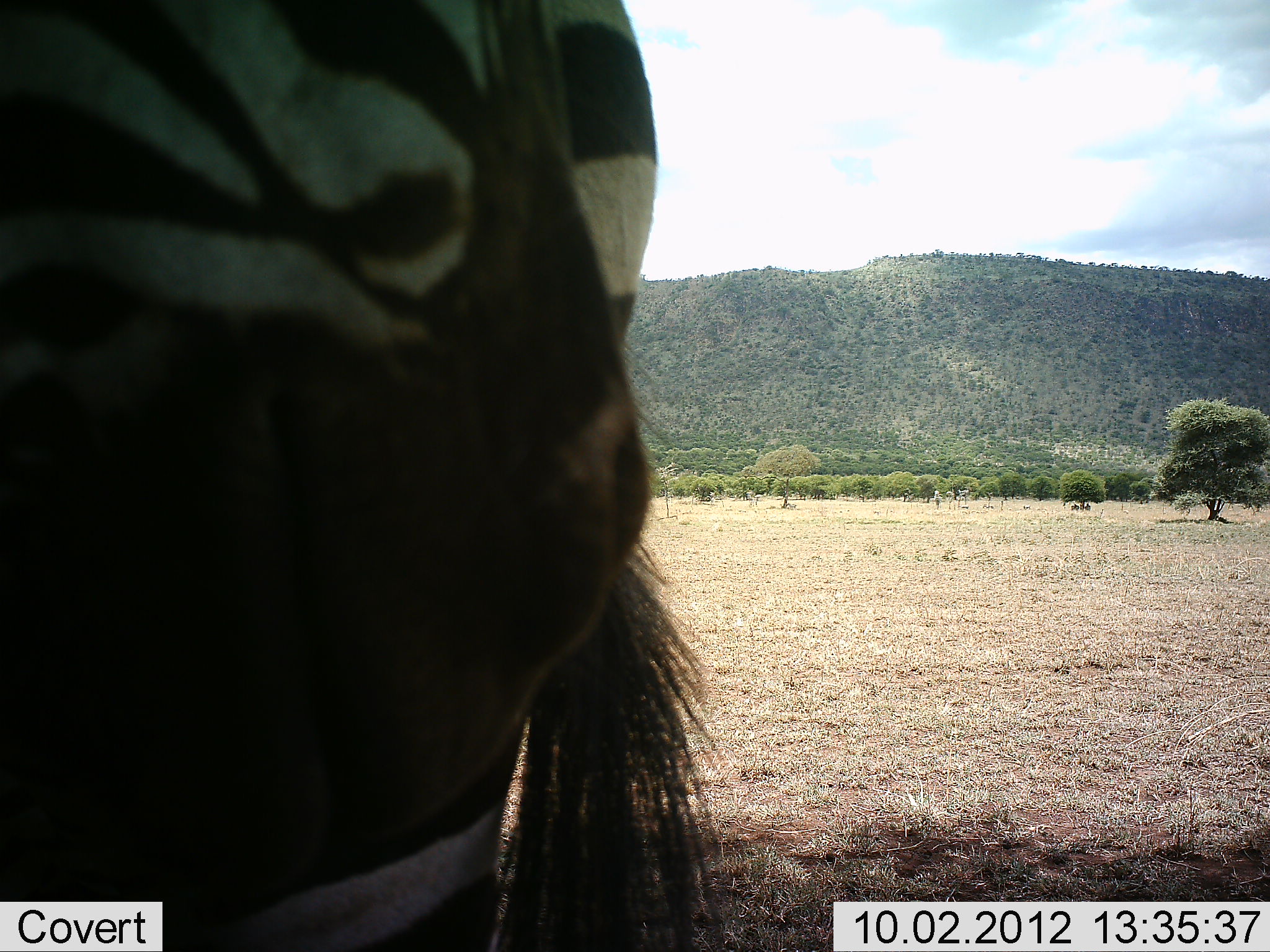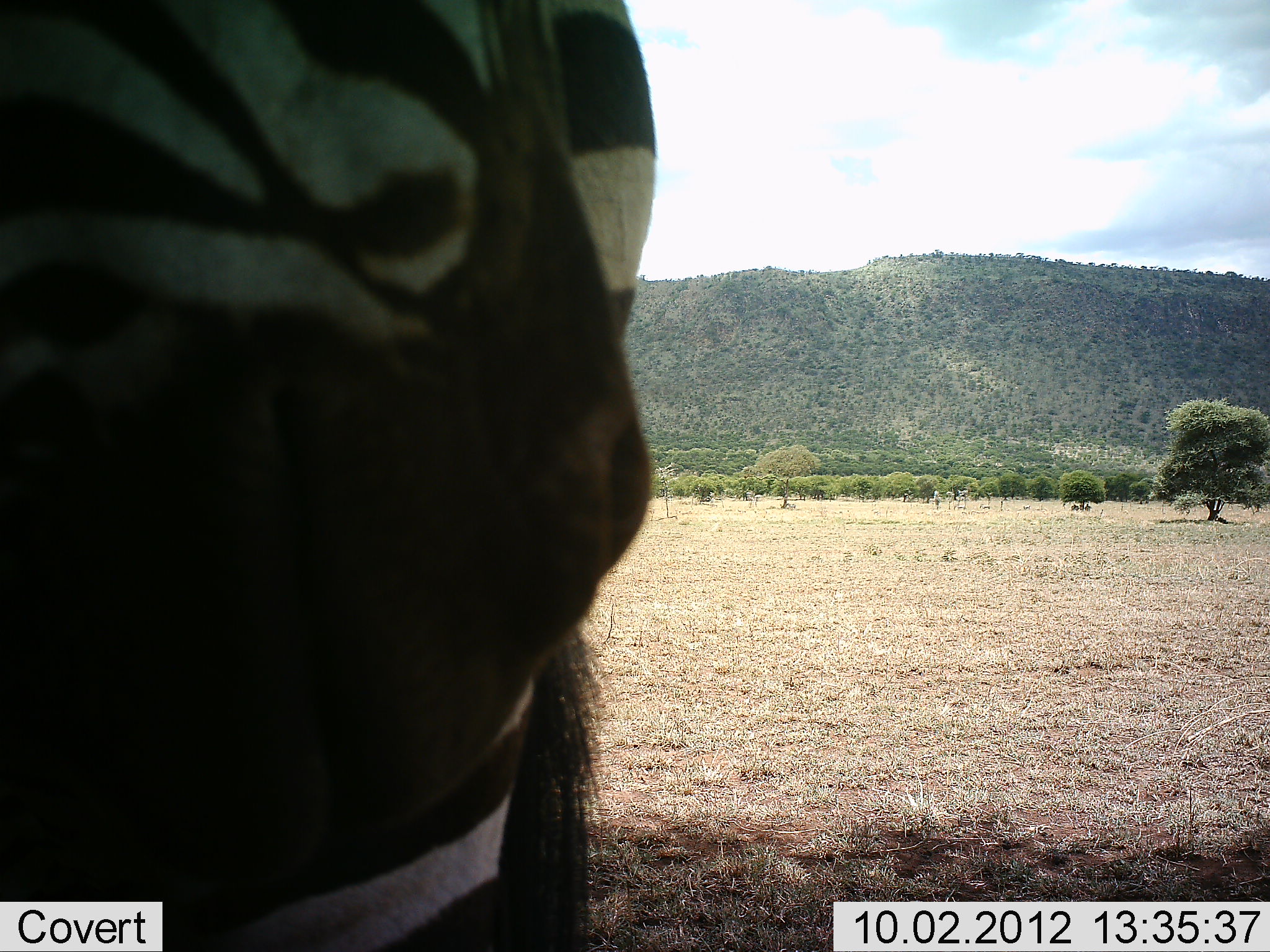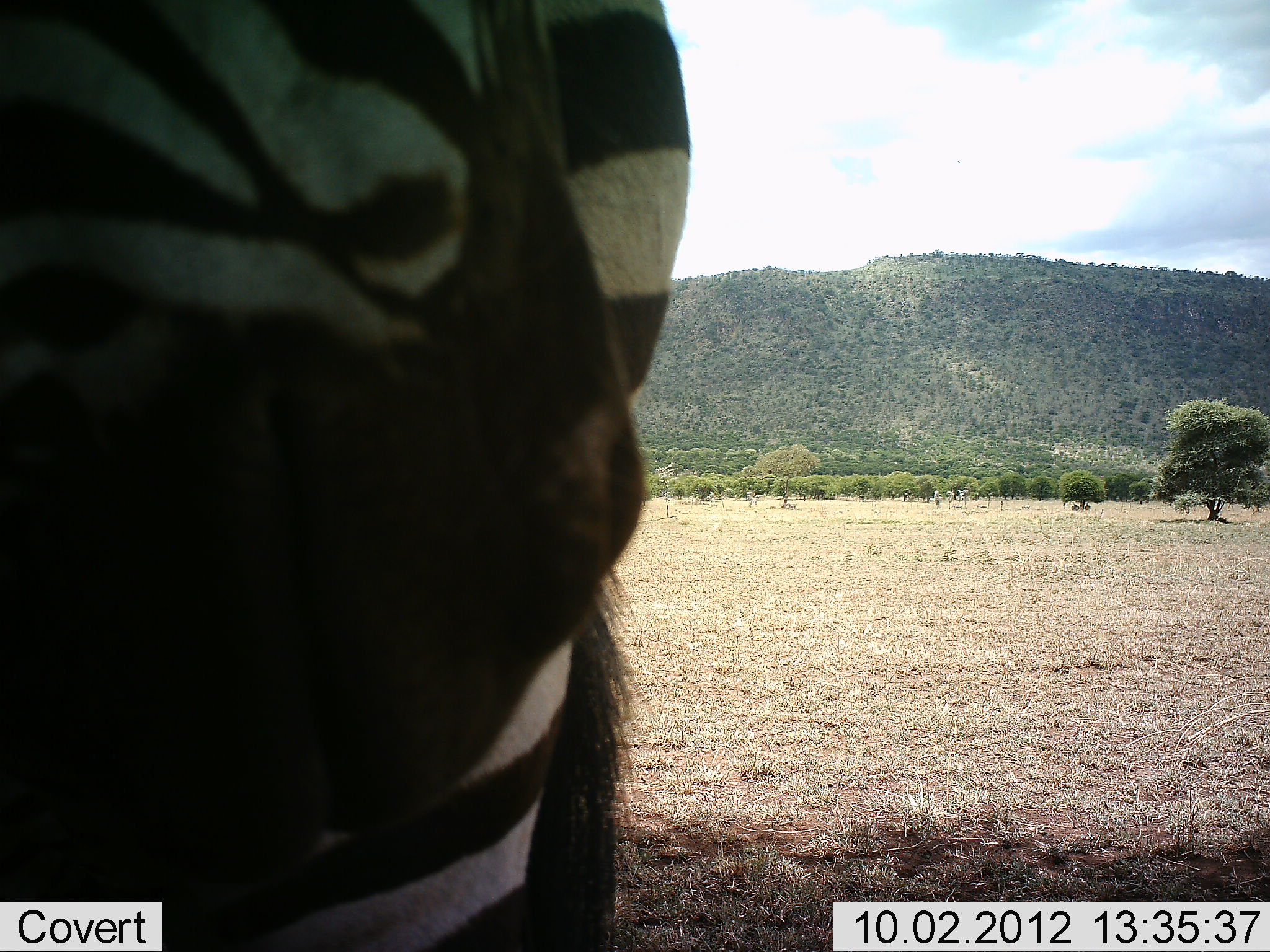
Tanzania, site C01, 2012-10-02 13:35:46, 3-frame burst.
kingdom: Animalia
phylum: Chordata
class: Mammalia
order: Perissodactyla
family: Equidae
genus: Equus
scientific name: Equus quagga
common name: plains zebra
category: zebra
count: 1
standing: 90%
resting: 0%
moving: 10%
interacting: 10%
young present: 10%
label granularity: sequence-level